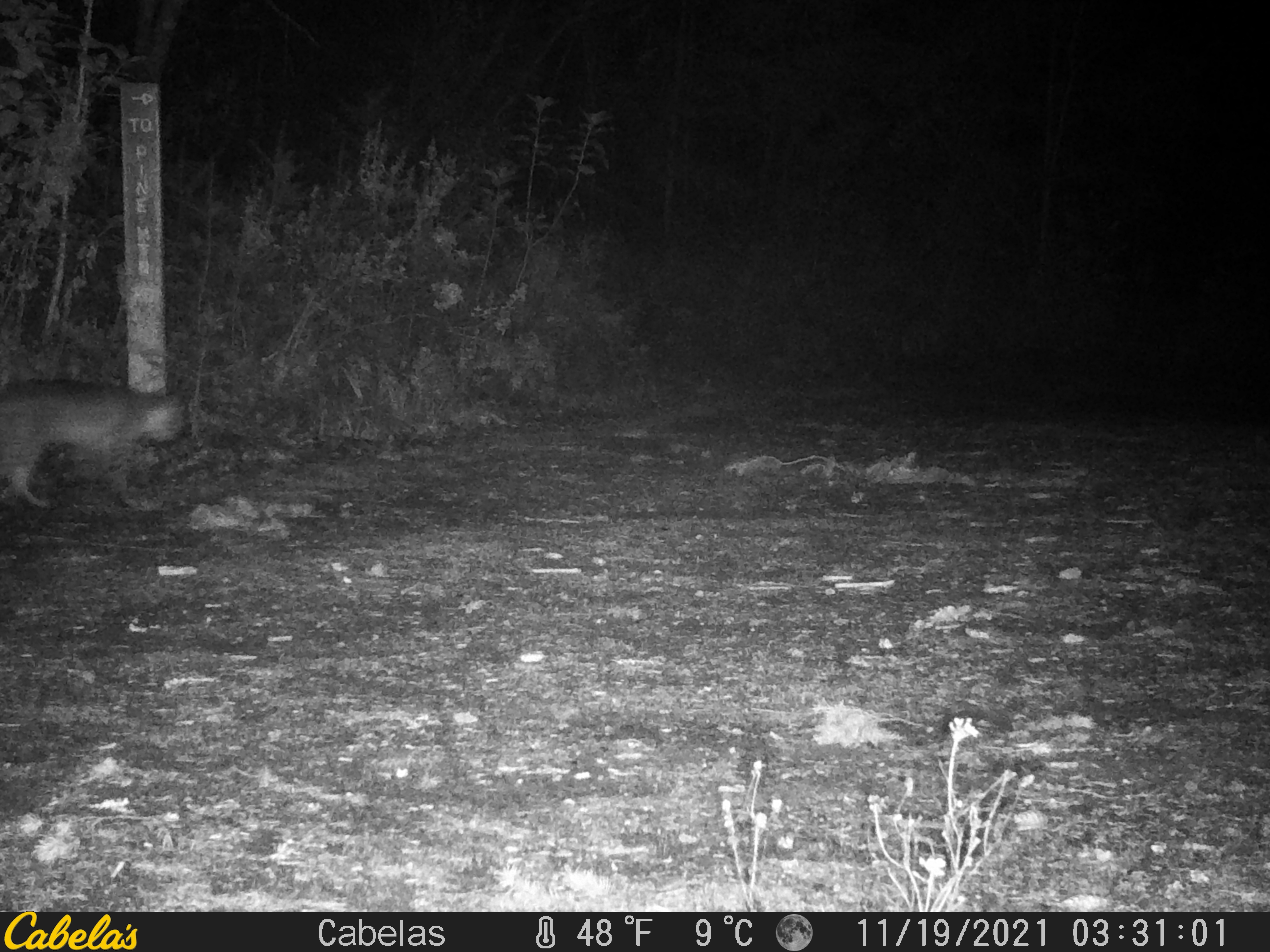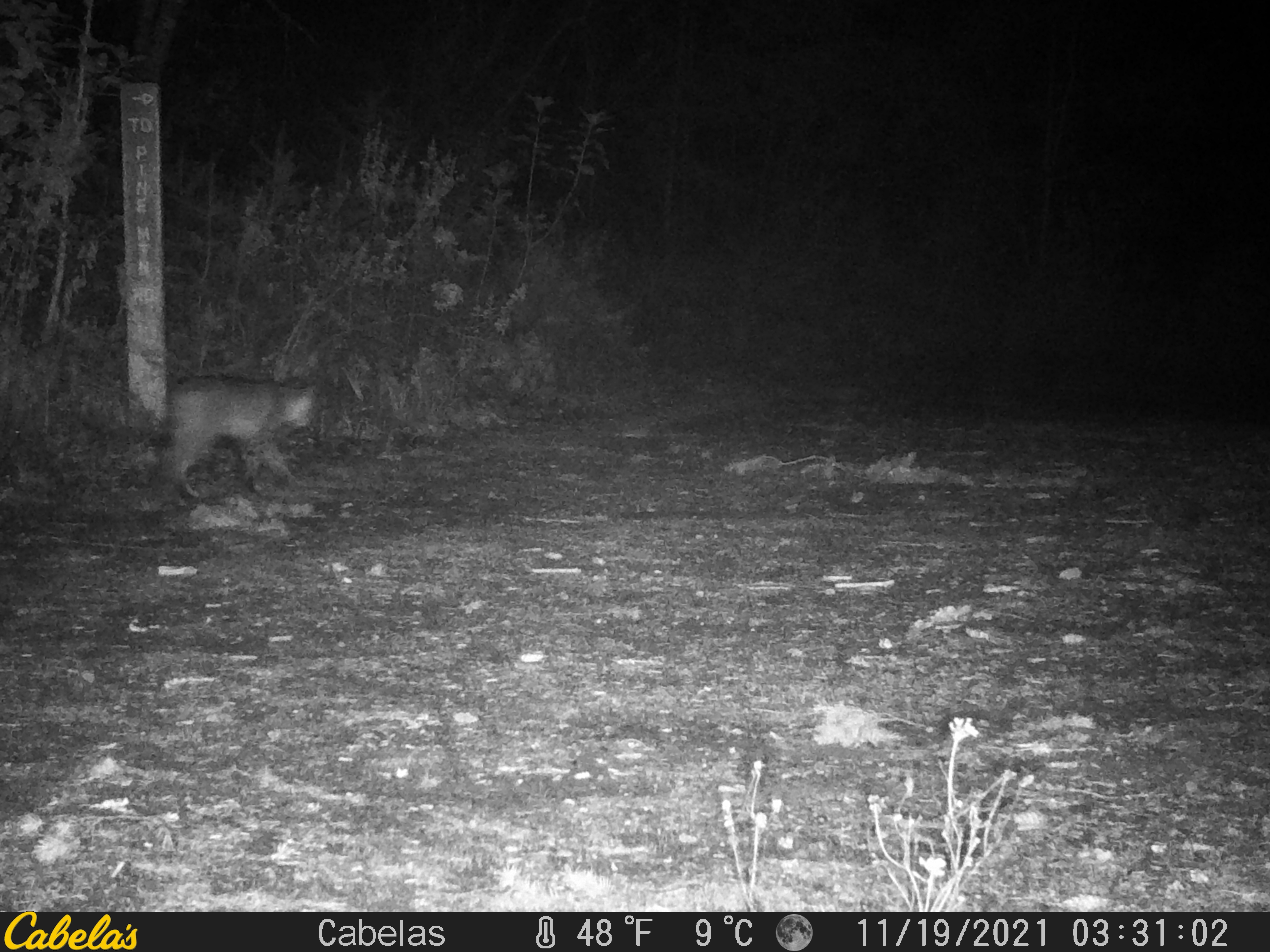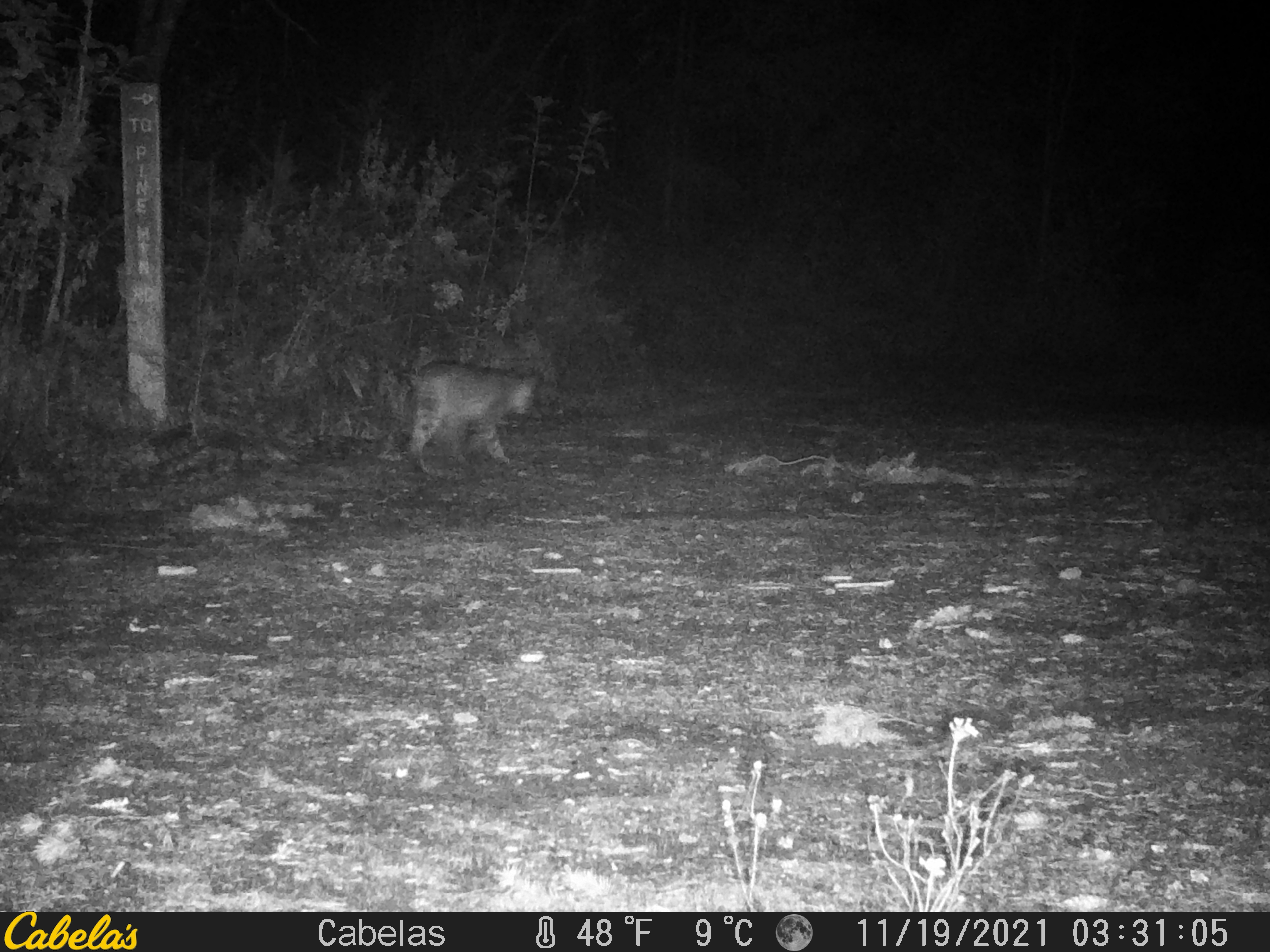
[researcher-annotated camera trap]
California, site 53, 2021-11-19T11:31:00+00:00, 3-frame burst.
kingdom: Animalia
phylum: Chordata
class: Mammalia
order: Carnivora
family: Felidae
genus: Lynx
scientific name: Lynx rufus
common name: bobcat